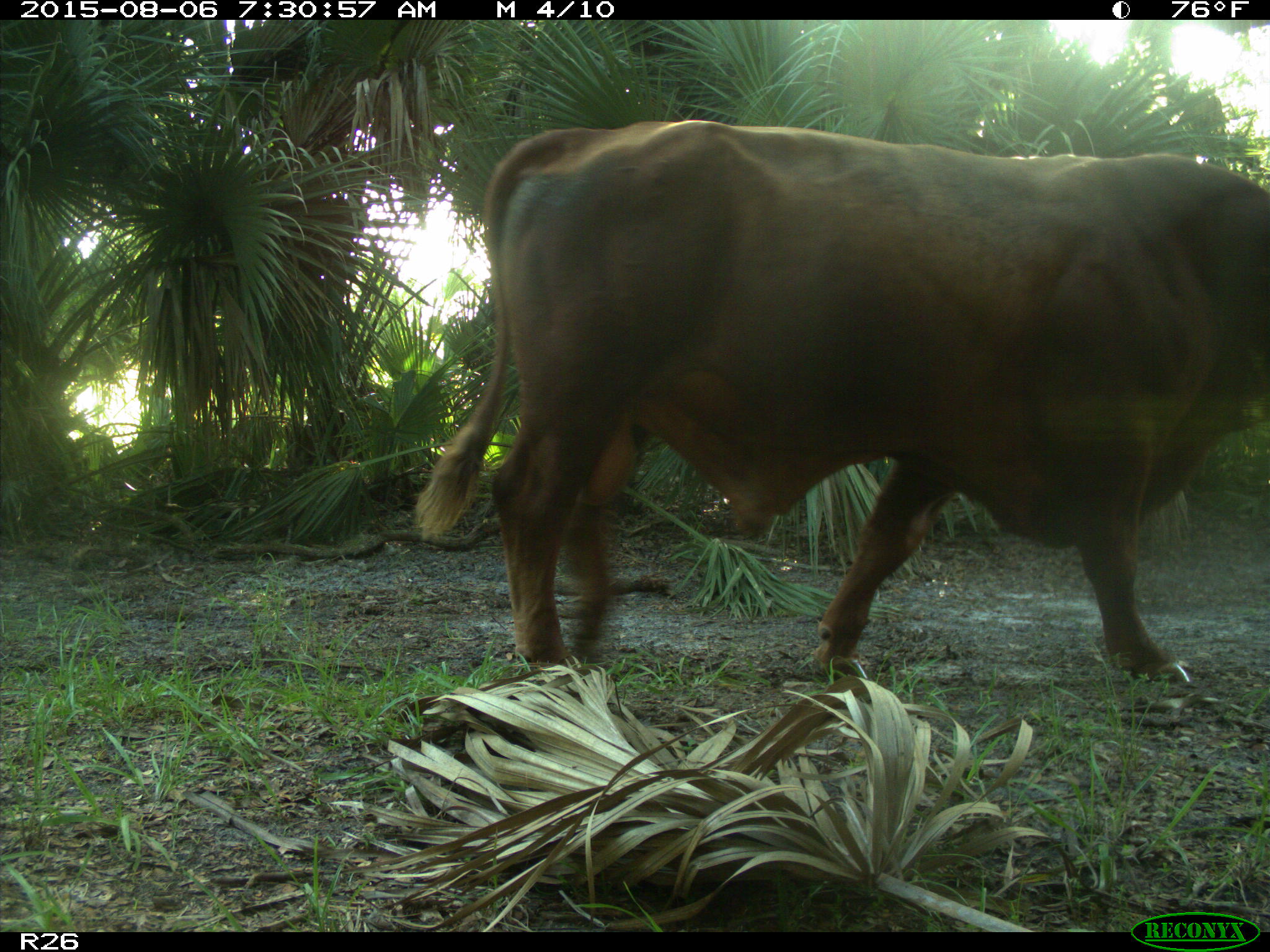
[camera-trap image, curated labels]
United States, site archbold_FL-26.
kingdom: Animalia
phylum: Chordata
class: Mammalia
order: Artiodactyla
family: Bovidae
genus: Bos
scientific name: Bos taurus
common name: domestic cow